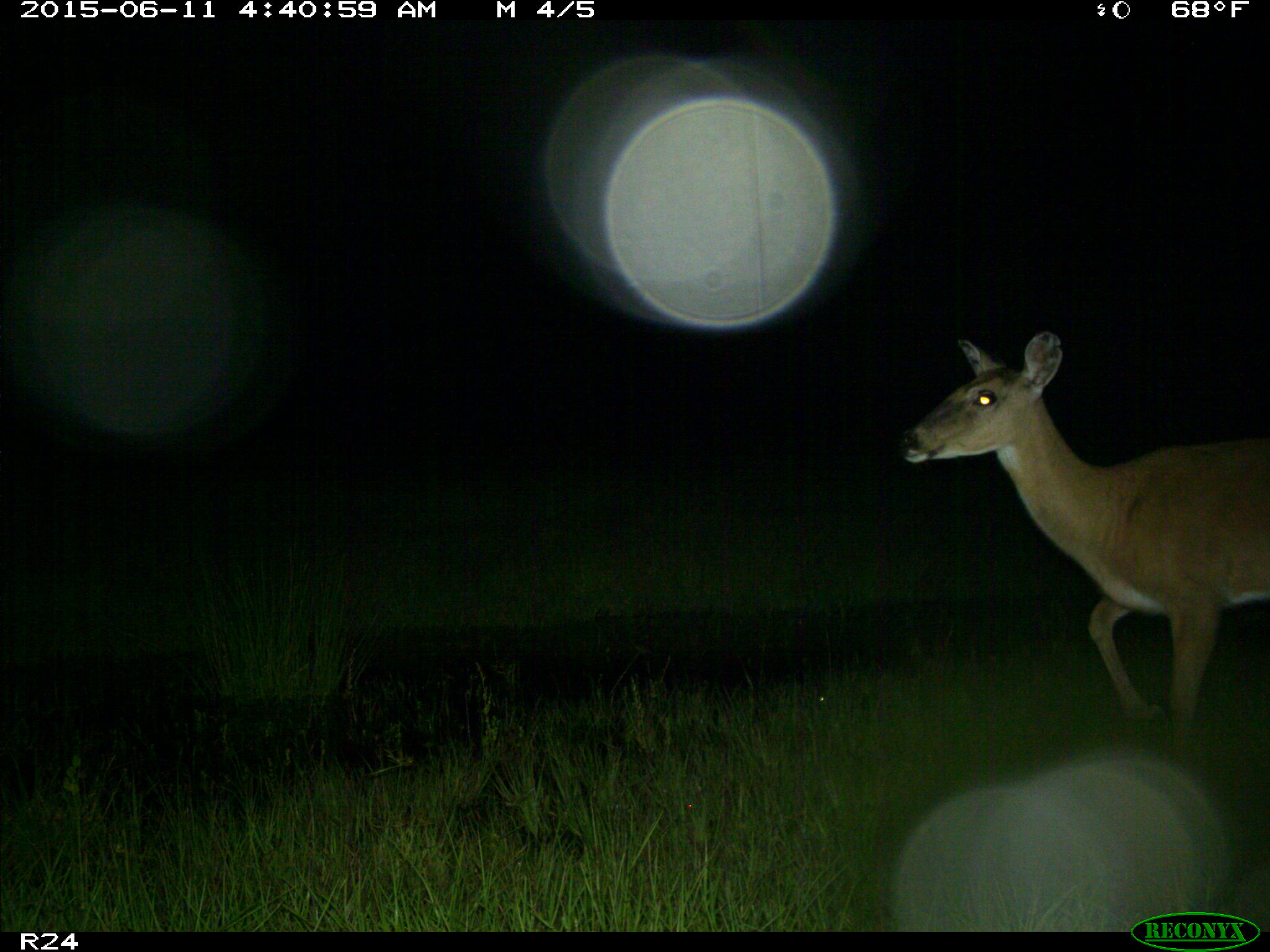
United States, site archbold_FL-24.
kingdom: Animalia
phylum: Chordata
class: Mammalia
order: Artiodactyla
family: Bovidae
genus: Bos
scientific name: Bos taurus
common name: domestic cow